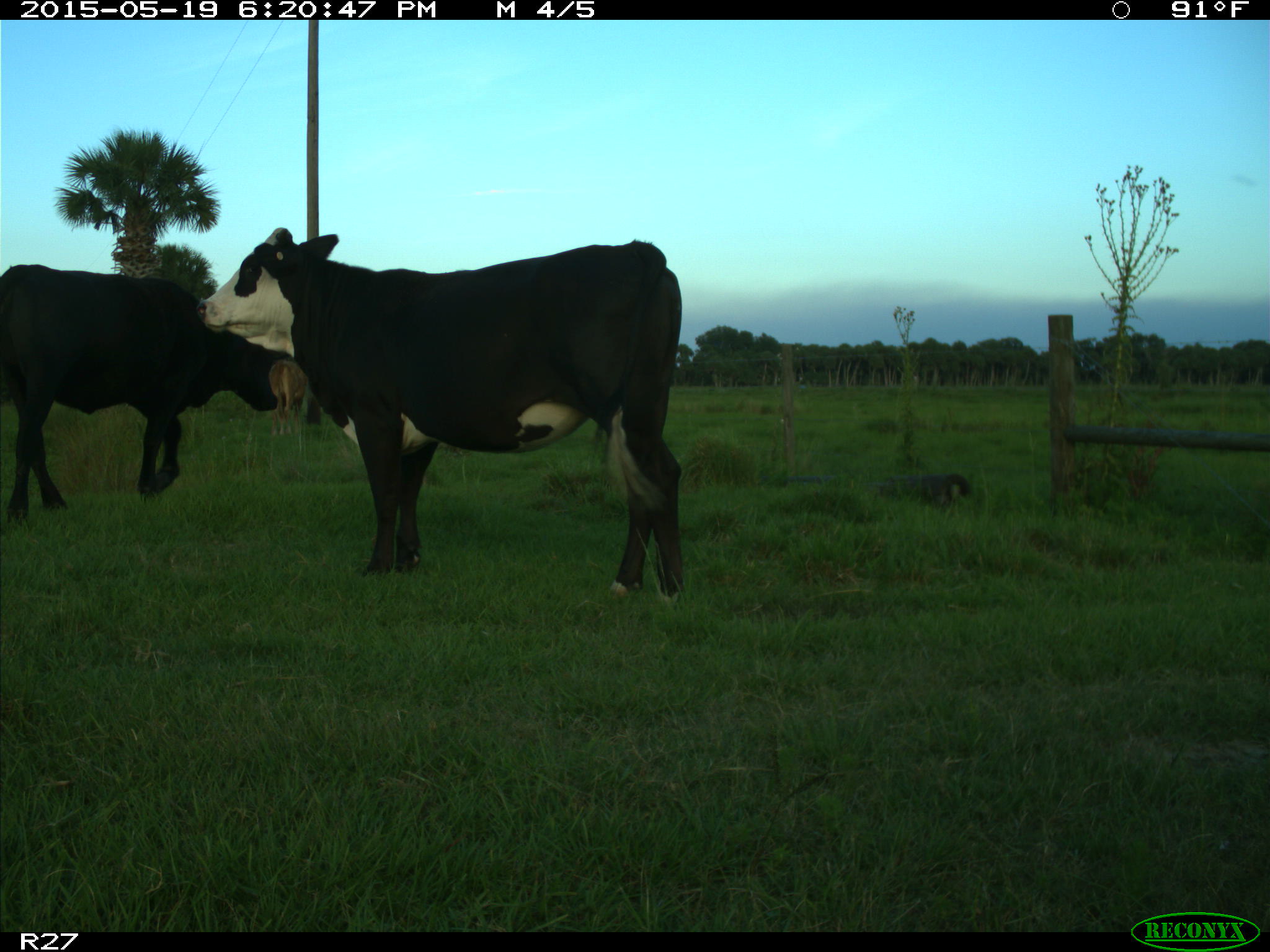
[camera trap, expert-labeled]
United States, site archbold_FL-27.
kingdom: Animalia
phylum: Chordata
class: Mammalia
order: Artiodactyla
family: Bovidae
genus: Bos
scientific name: Bos taurus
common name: domestic cow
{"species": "Bos taurus (domestic cow)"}